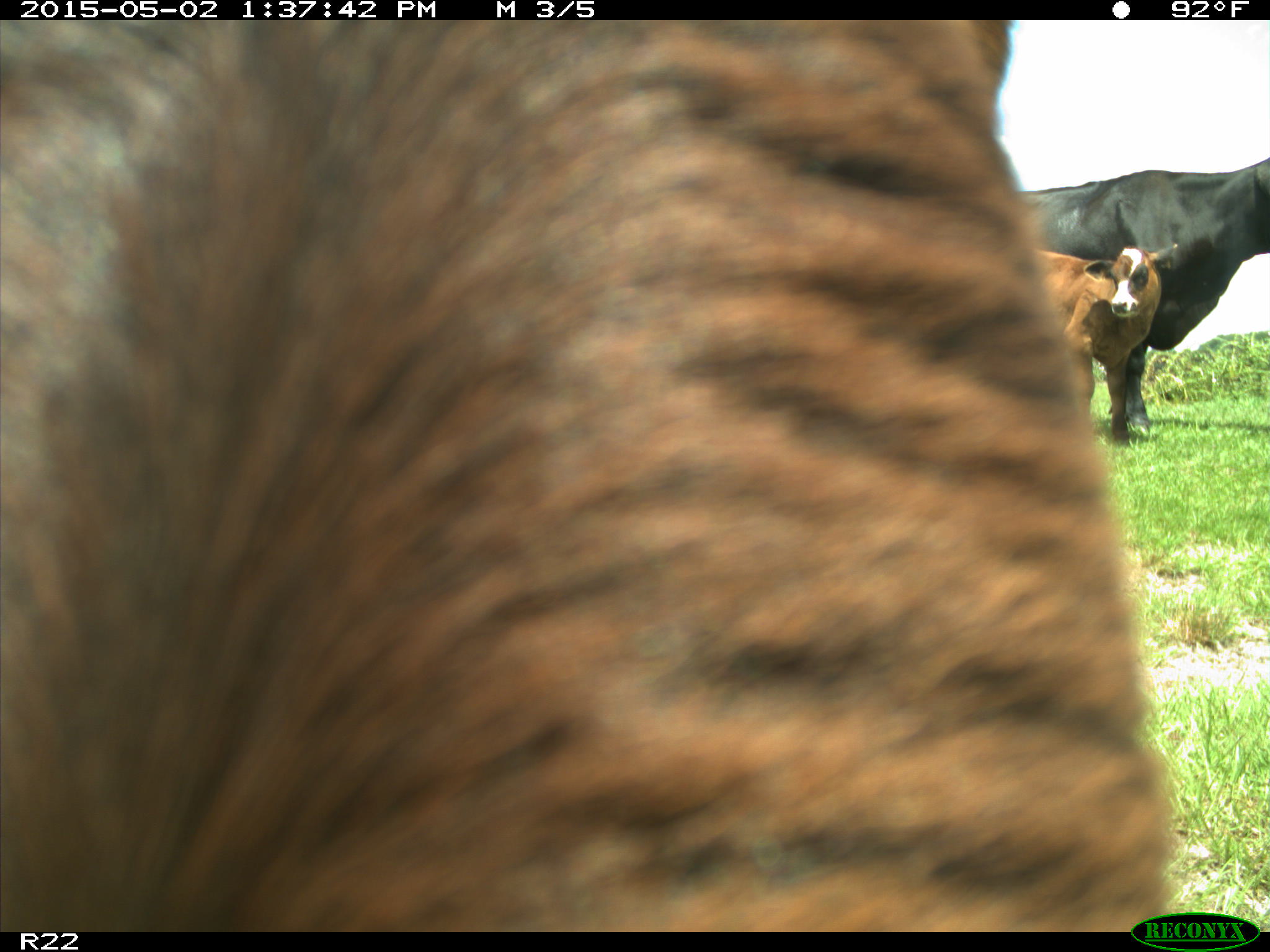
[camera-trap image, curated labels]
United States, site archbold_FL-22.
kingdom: Animalia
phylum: Chordata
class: Mammalia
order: Artiodactyla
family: Bovidae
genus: Bos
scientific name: Bos taurus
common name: domestic cow